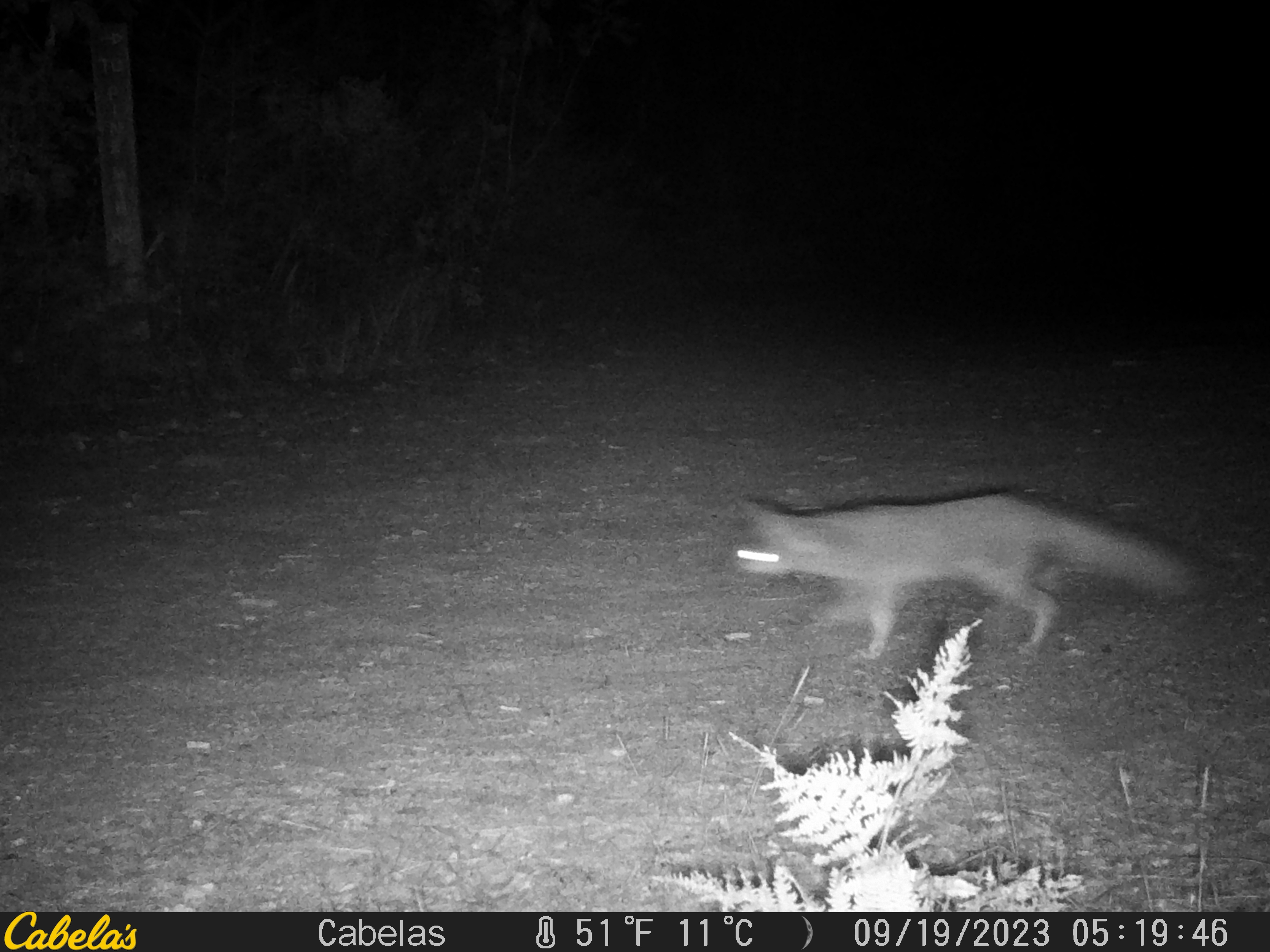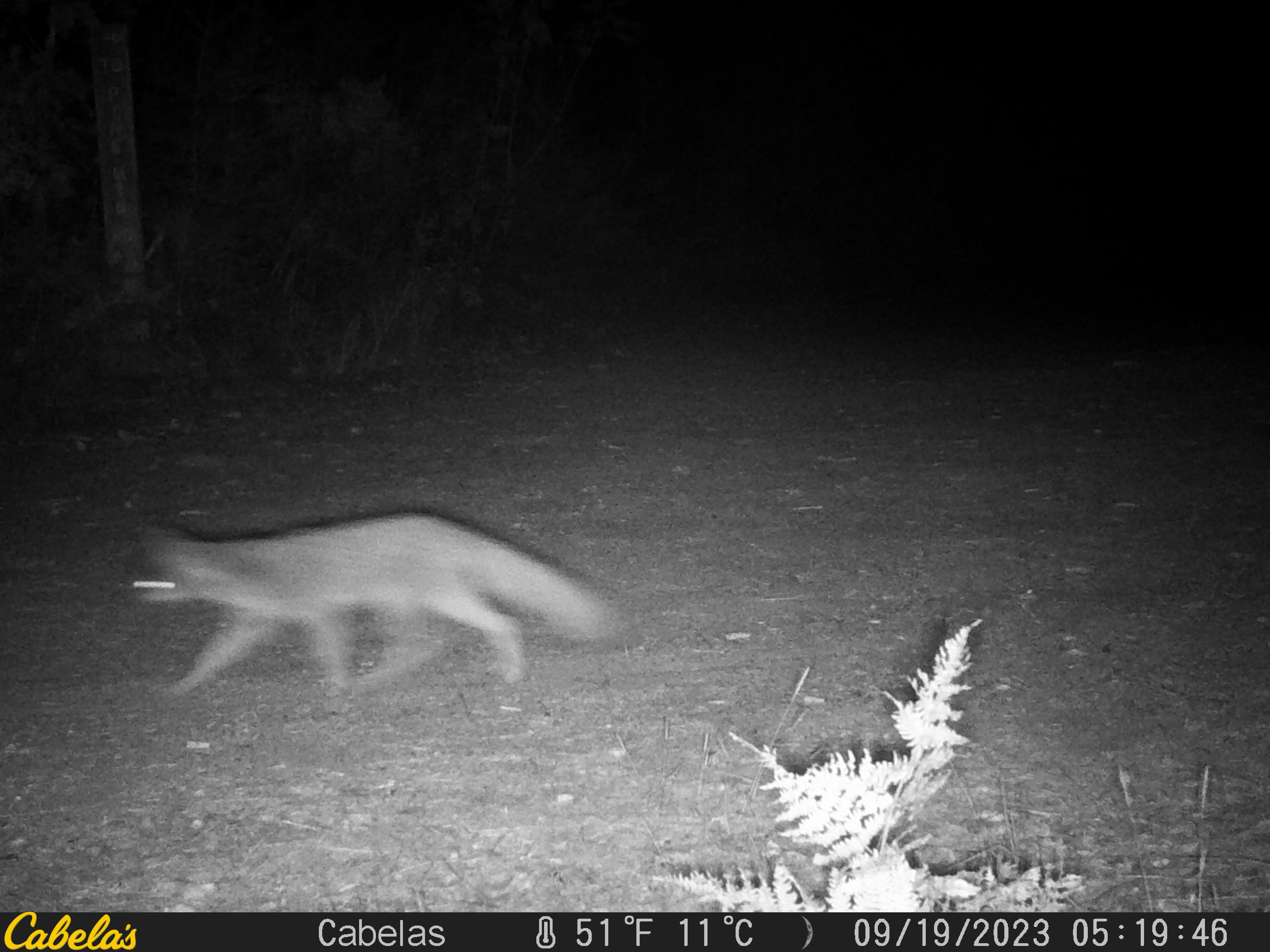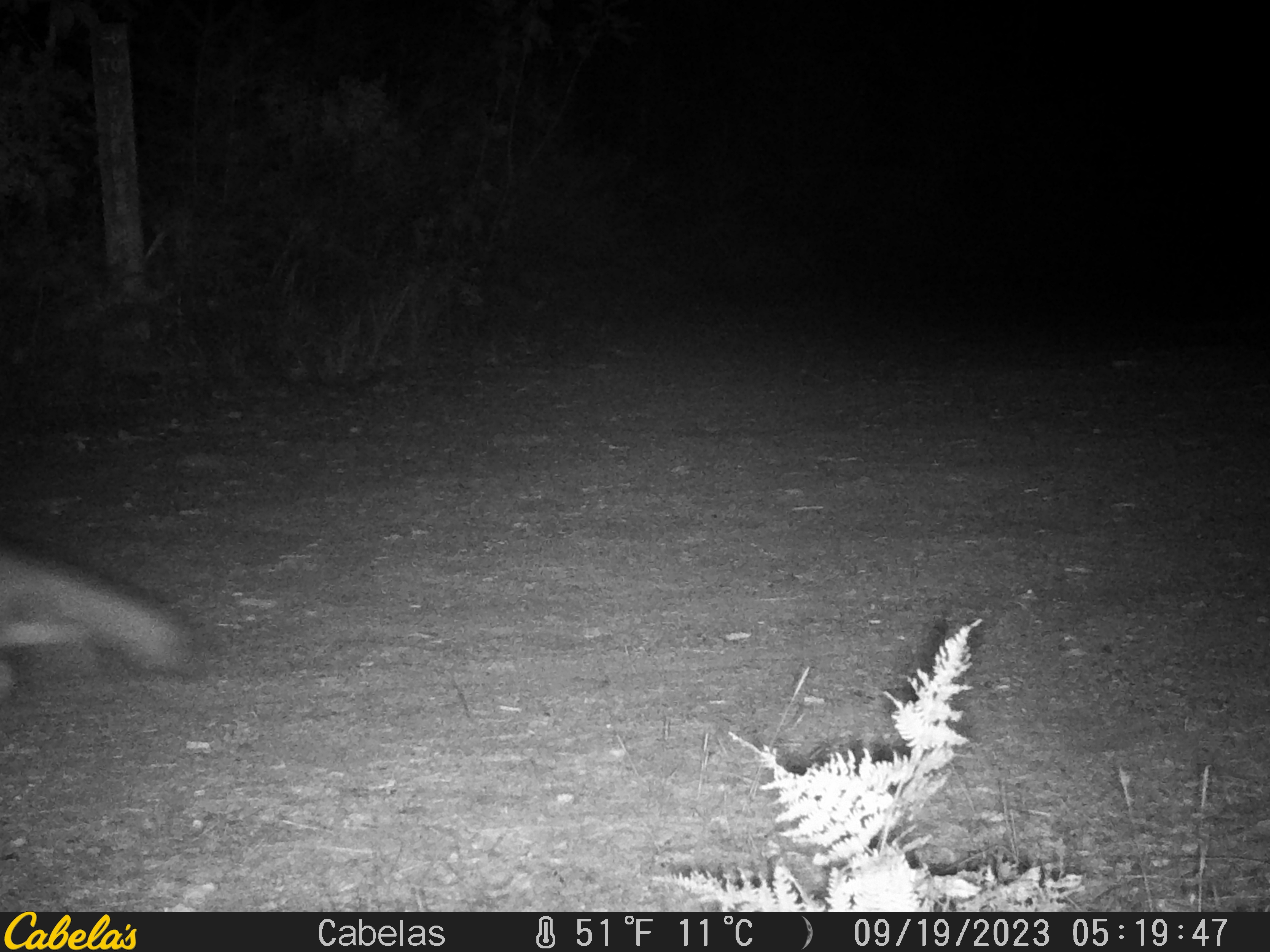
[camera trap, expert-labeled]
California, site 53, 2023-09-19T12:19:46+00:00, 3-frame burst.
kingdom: Animalia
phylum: Chordata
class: Mammalia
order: Carnivora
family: Canidae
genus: Urocyon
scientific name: Urocyon cinereoargenteus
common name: gray fox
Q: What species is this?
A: Gray fox (Urocyon cinereoargenteus).